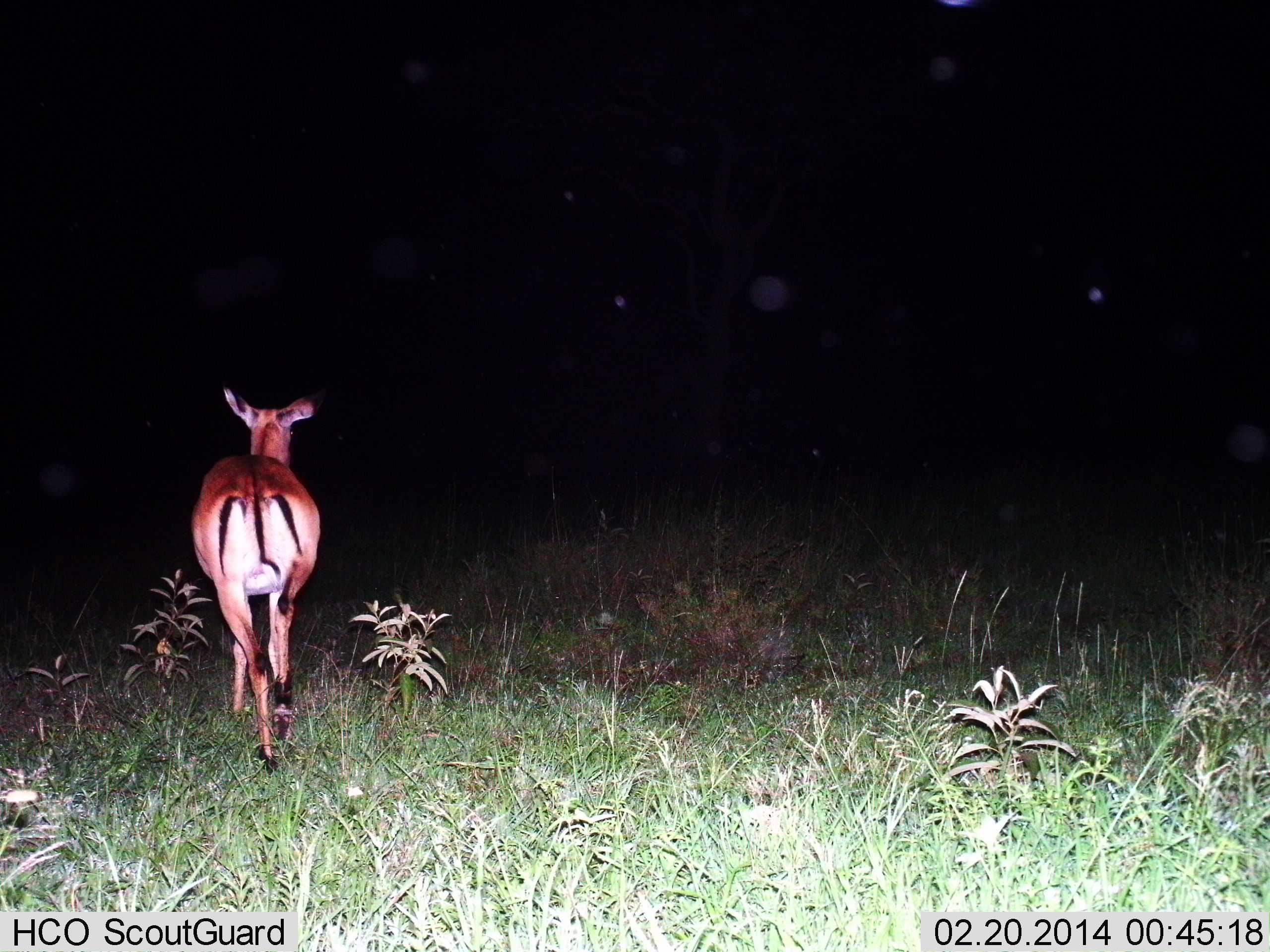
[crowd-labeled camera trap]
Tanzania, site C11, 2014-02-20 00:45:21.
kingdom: Animalia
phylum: Chordata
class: Mammalia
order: Artiodactyla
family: Bovidae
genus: Aepyceros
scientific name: Aepyceros melampus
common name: impala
Impala (Aepyceros melampus), count 1. Behavior (volunteer vote fractions): standing 0%, resting 0%, moving 100%, interacting 0%. Young present (vote fraction): 0%. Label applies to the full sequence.